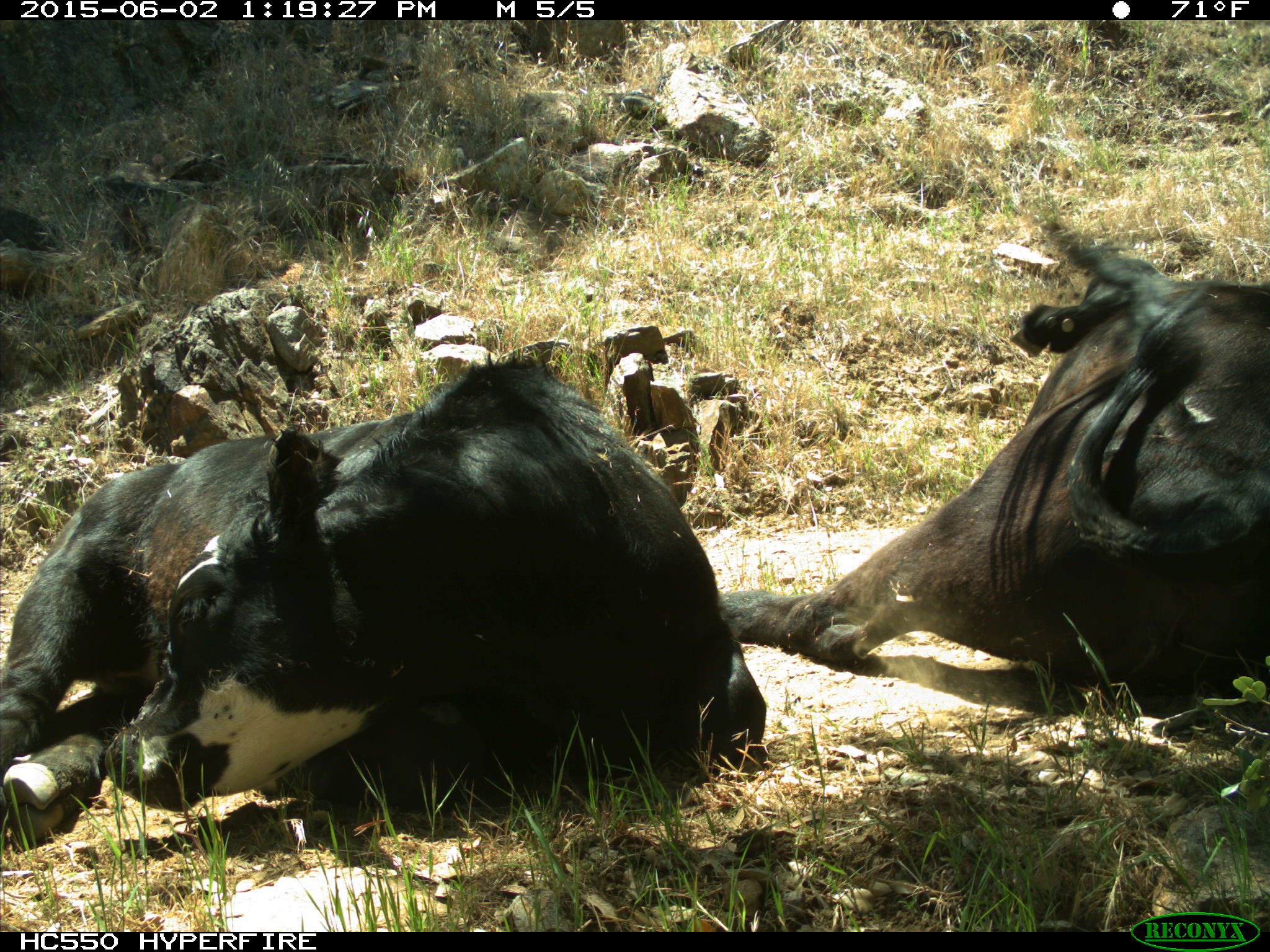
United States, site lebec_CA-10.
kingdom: Animalia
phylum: Chordata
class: Mammalia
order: Artiodactyla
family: Bovidae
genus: Bos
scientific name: Bos taurus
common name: domestic cow